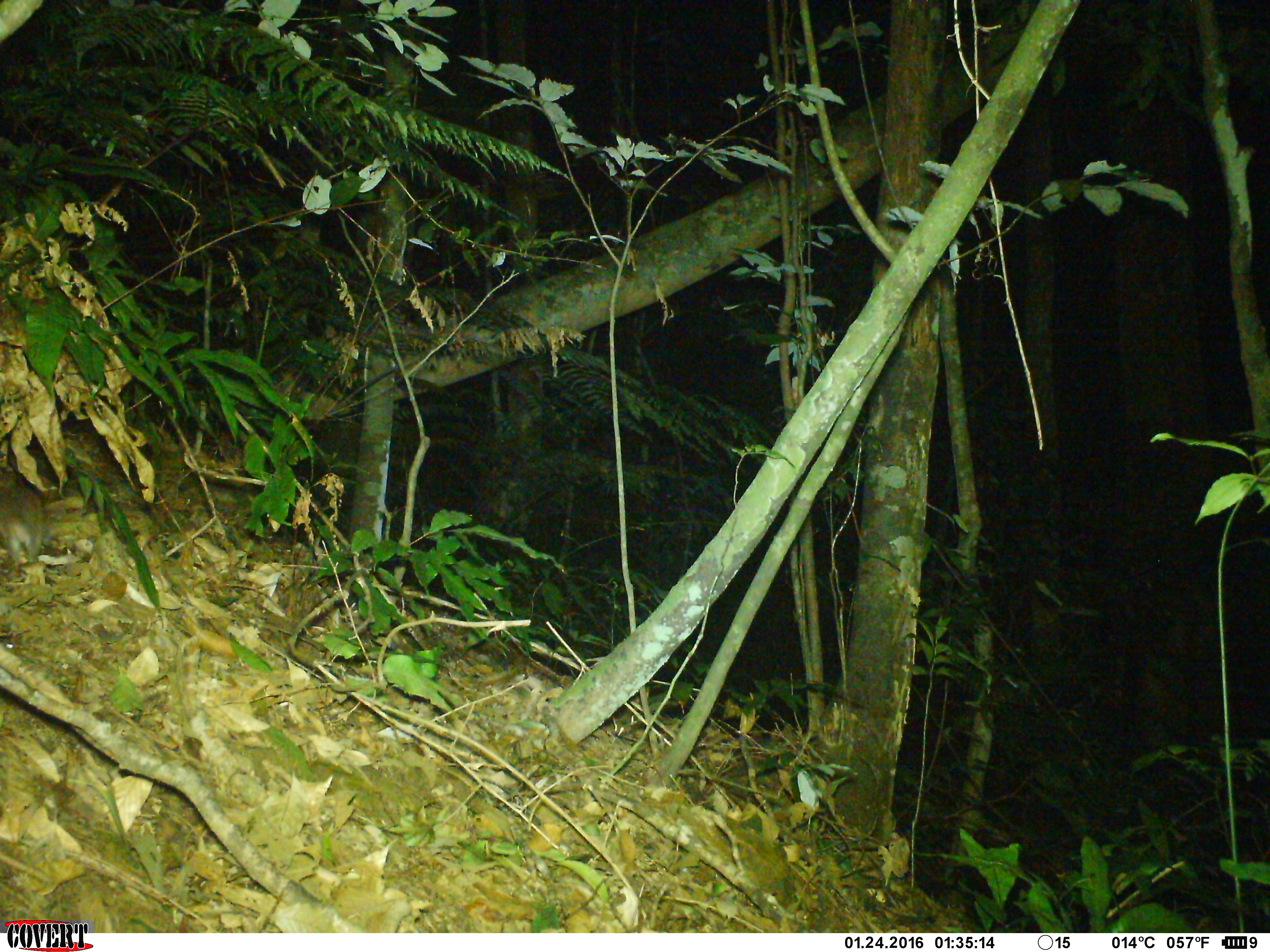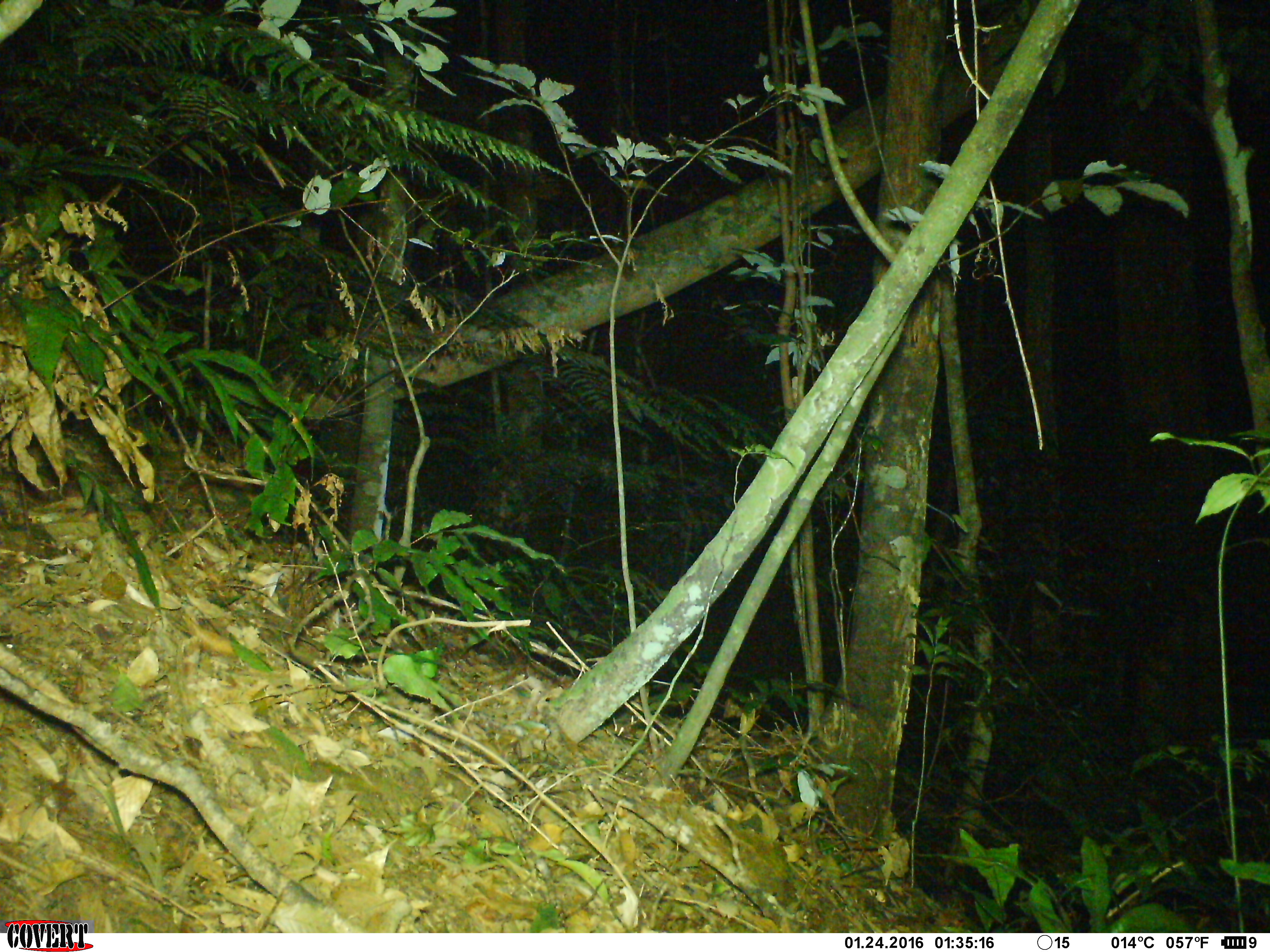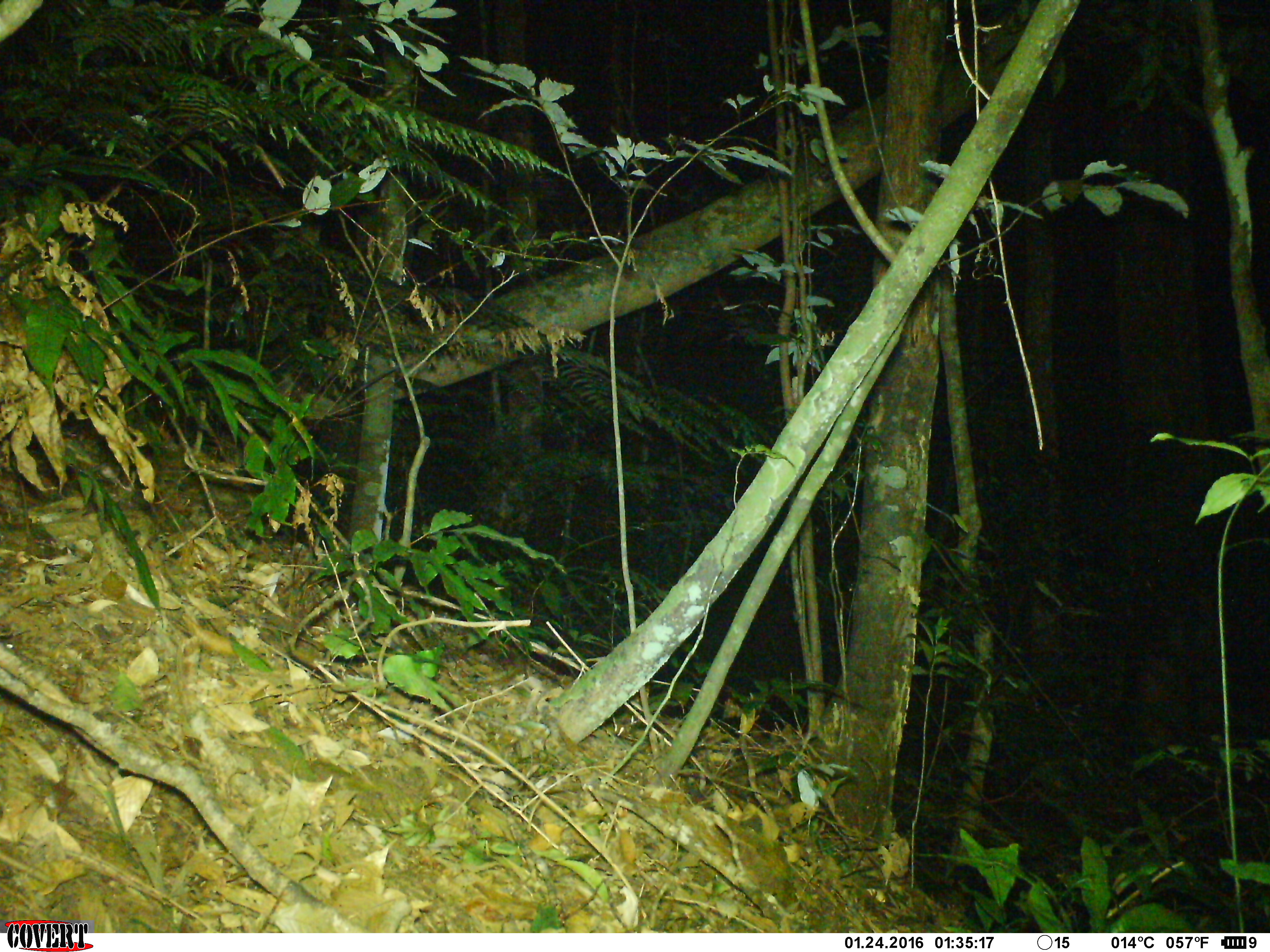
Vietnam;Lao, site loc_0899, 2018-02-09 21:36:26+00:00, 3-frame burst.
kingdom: Animalia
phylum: Chordata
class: Mammalia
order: Rodentia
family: Muridae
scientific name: Muridae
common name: old-world mice and rats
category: unidentified murid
Unidentified murid (old-world mice and rats) (Muridae). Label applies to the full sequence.